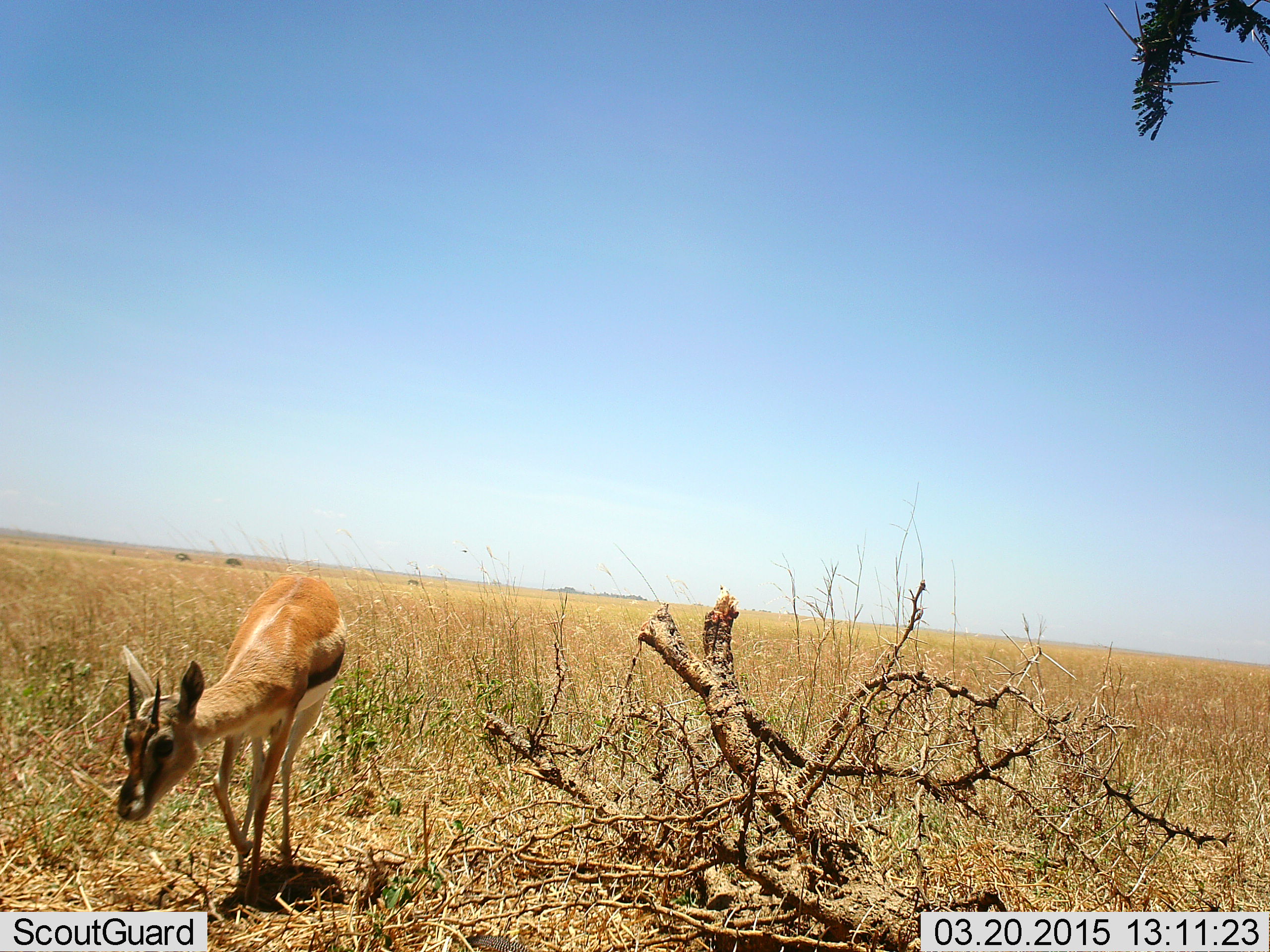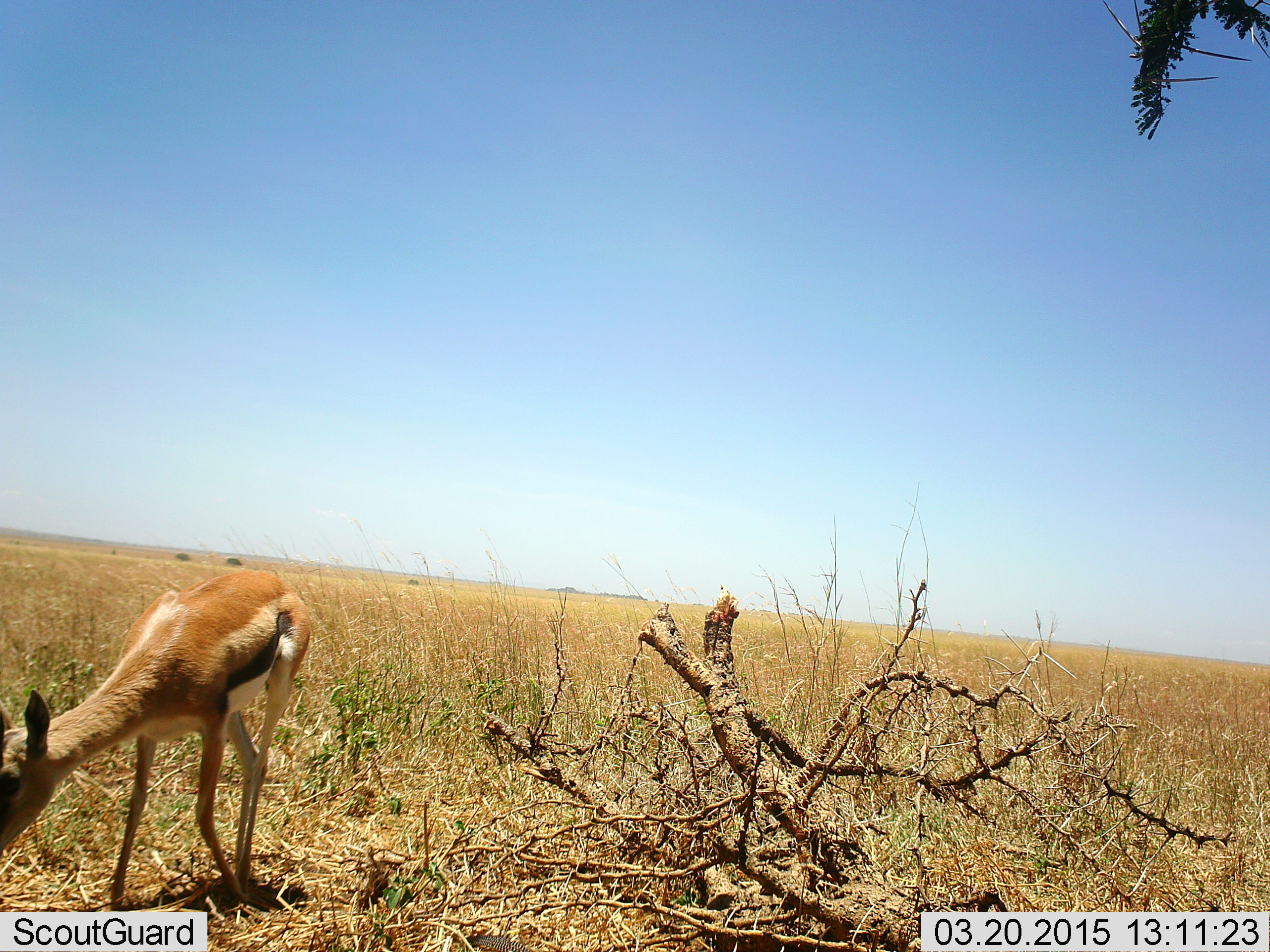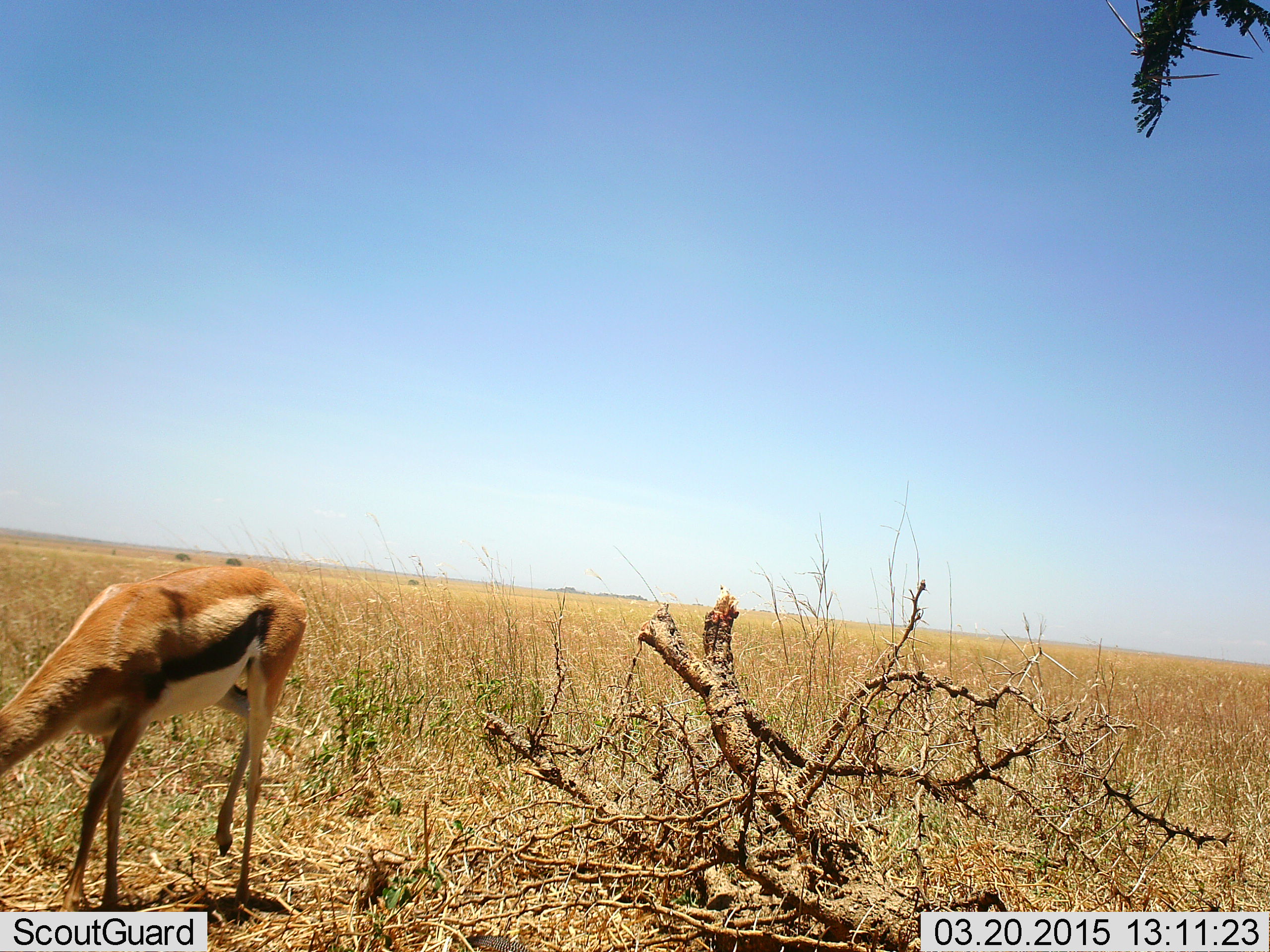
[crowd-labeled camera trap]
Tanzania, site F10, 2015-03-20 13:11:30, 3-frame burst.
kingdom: Animalia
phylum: Chordata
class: Mammalia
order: Artiodactyla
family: Bovidae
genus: Eudorcas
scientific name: Eudorcas thomsonii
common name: thomson's gazelle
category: gazellethomsons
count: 1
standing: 0%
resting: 0%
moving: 50%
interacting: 0%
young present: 0%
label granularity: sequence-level